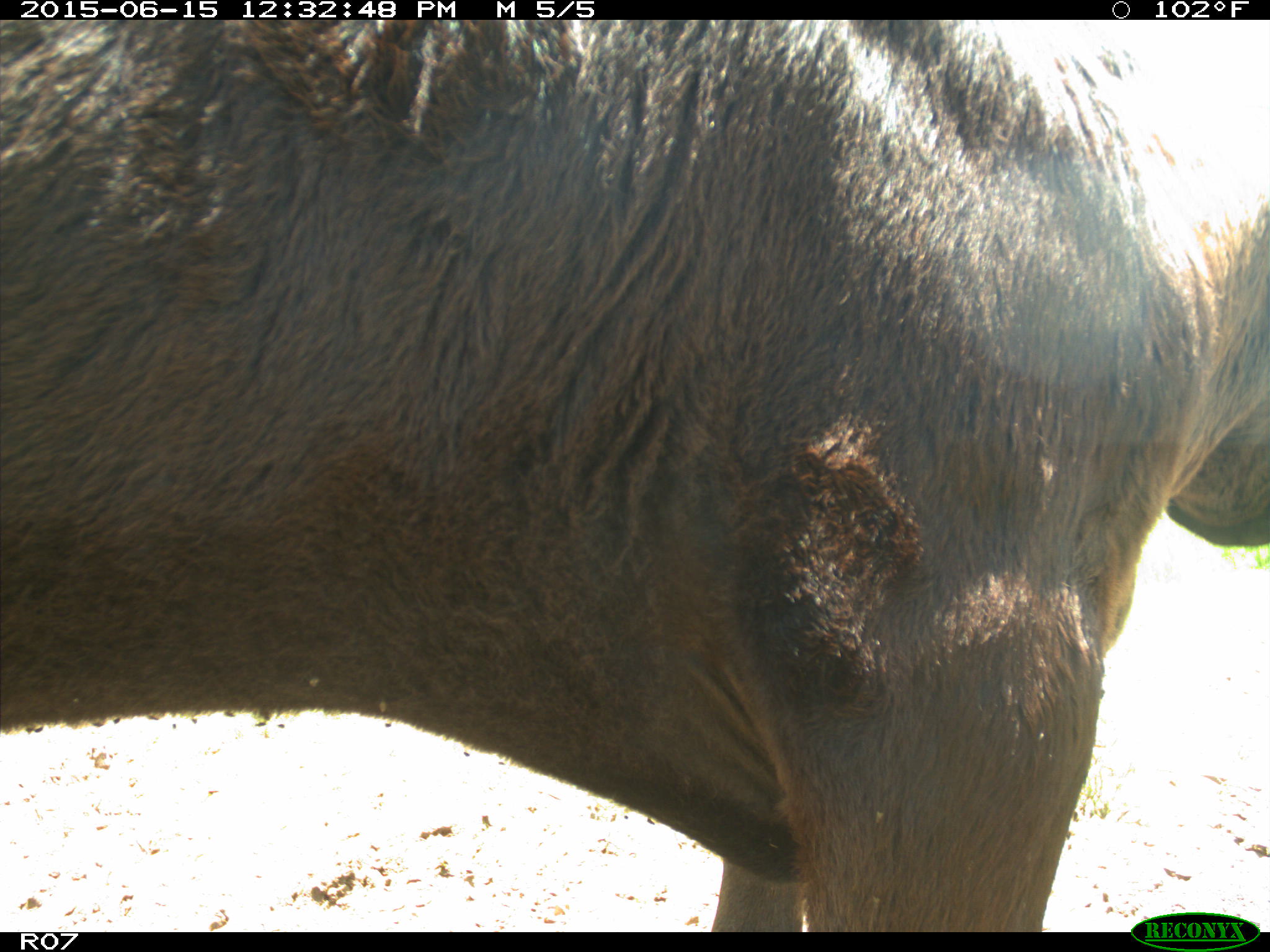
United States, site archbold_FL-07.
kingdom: Animalia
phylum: Chordata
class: Mammalia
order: Artiodactyla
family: Bovidae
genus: Bos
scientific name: Bos taurus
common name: domestic cow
Bos taurus (domestic cow).